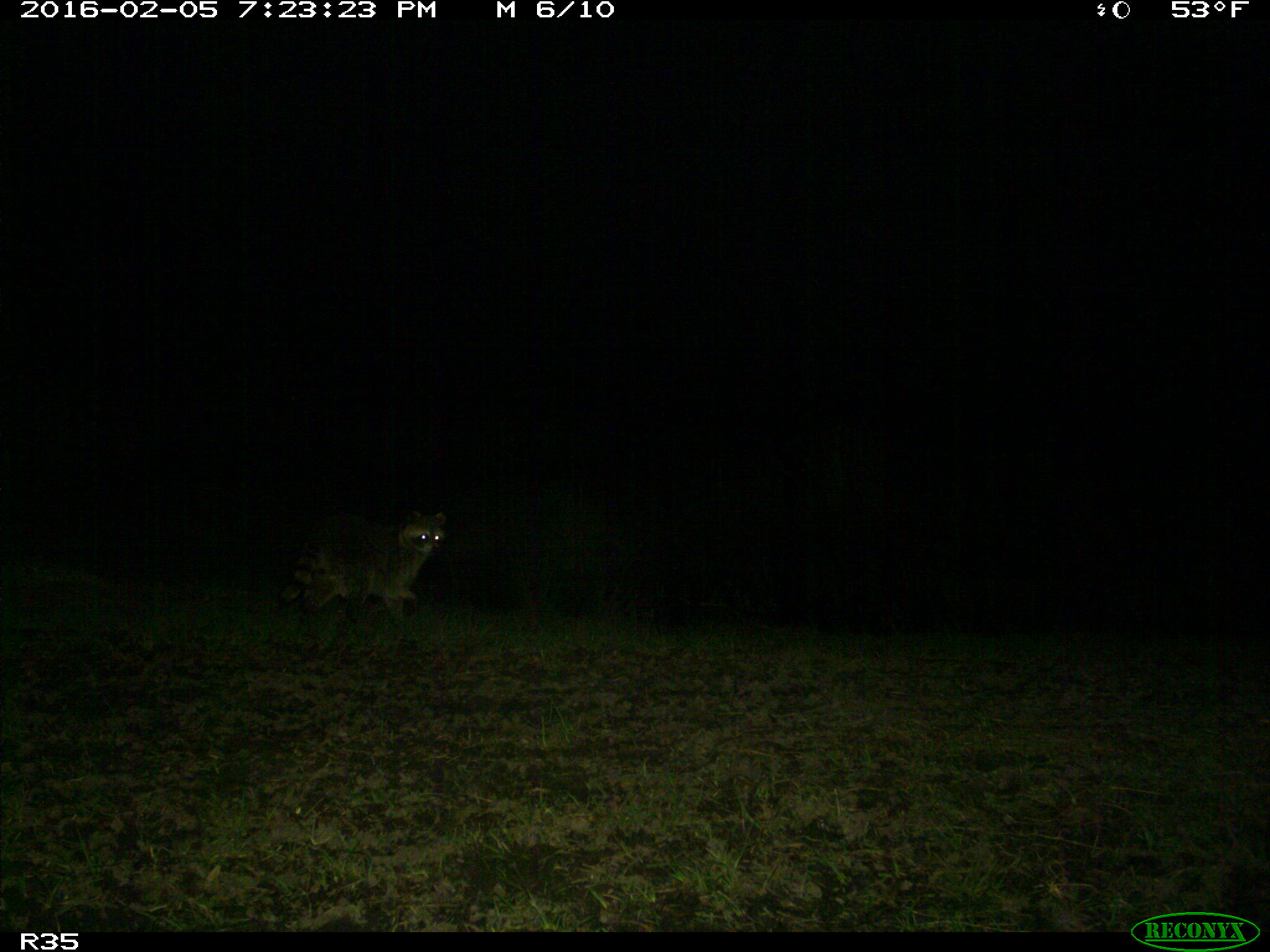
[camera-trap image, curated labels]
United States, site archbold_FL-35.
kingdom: Animalia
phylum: Chordata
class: Mammalia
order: Carnivora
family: Procyonidae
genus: Procyon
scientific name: Procyon lotor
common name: common raccoon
Procyon lotor (common raccoon).